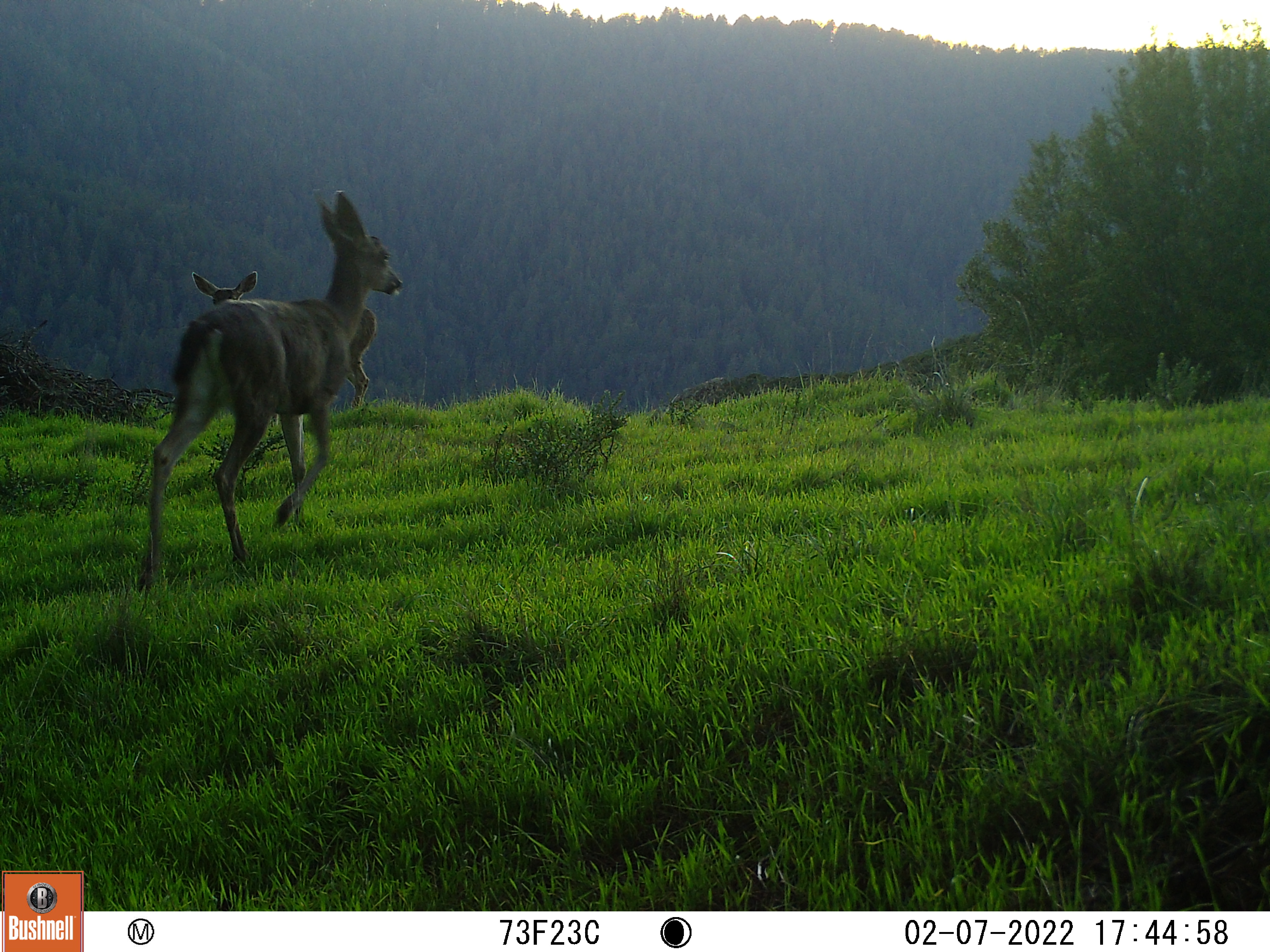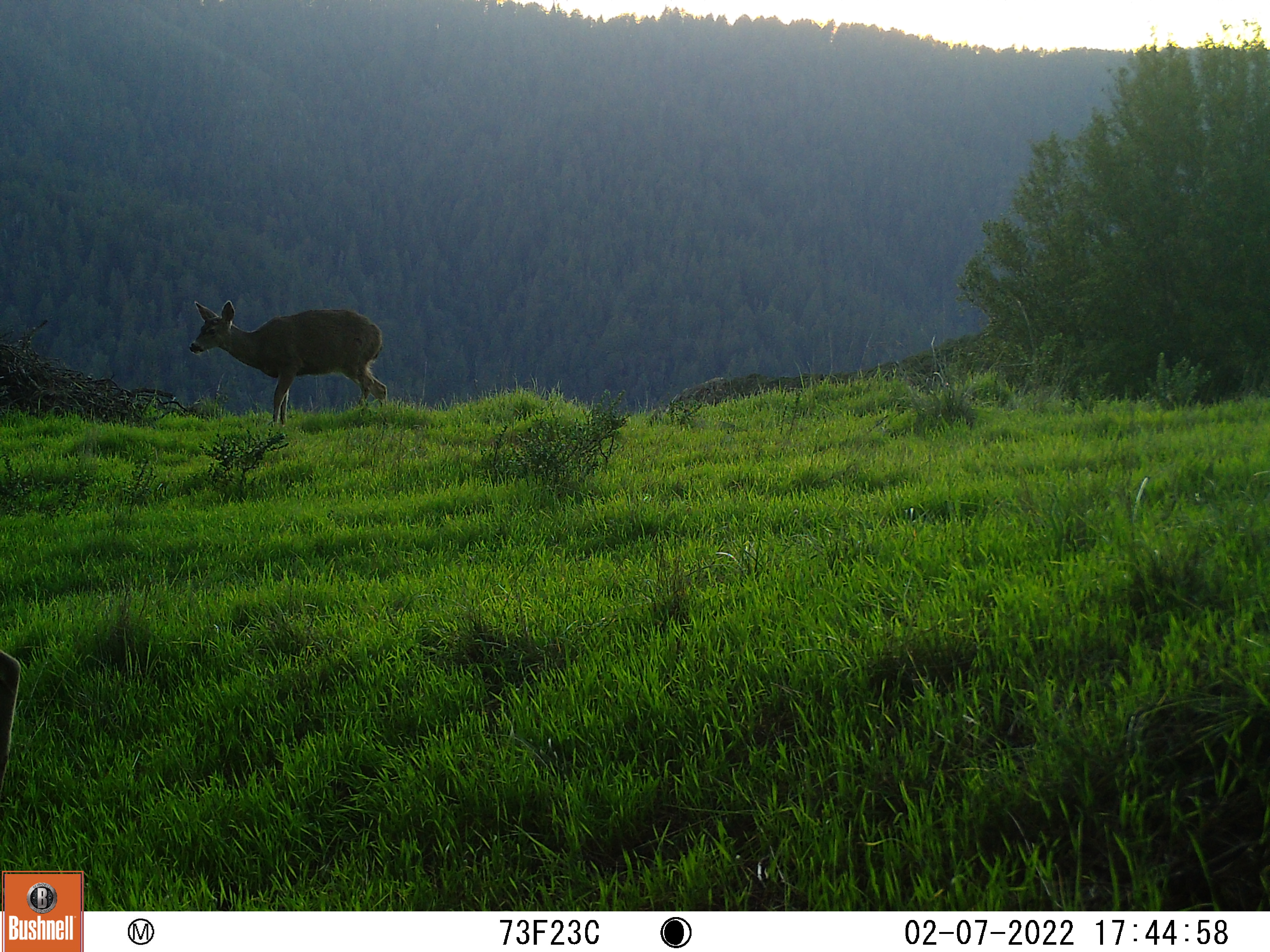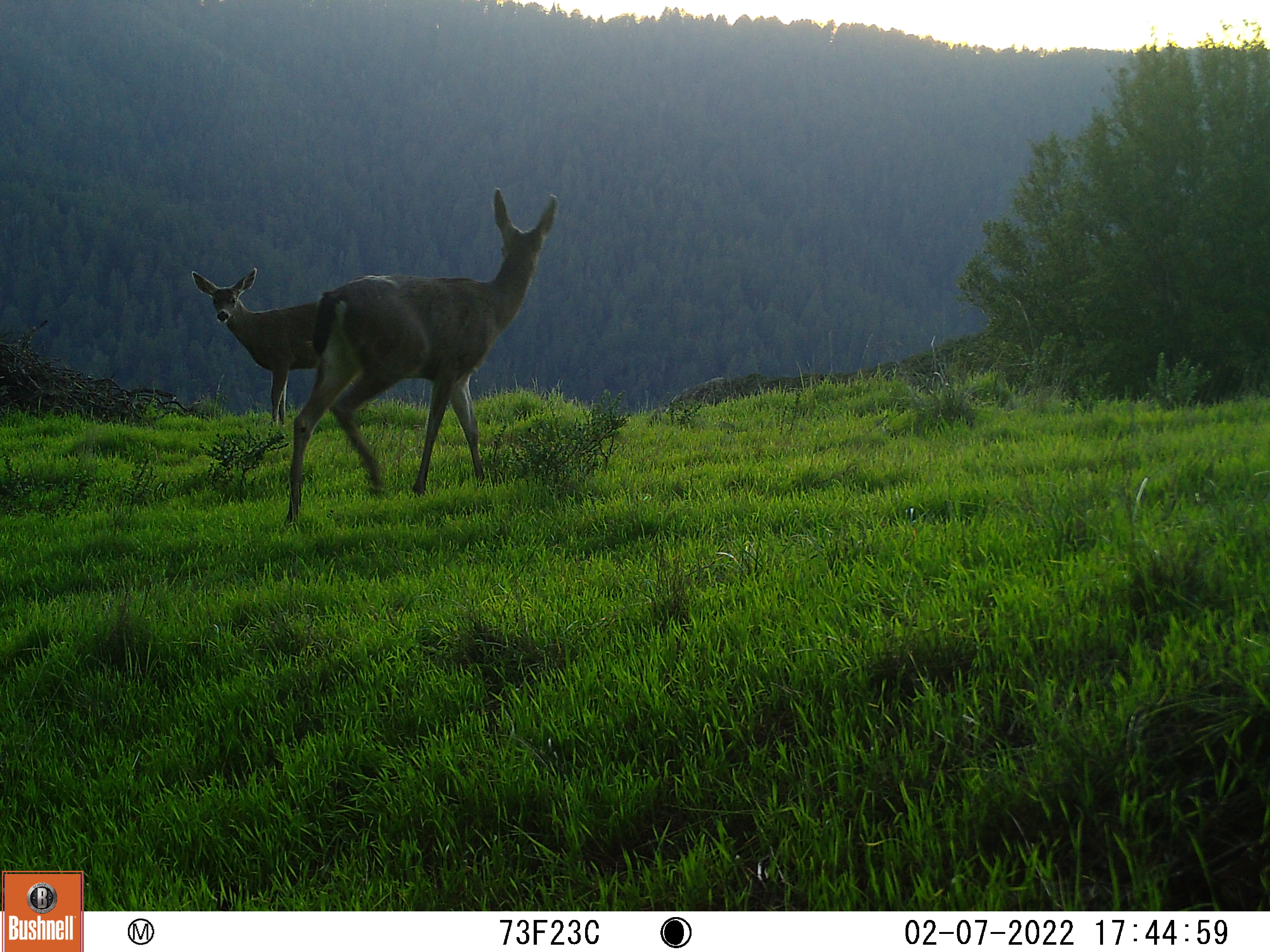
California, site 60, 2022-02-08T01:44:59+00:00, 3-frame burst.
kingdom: Animalia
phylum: Chordata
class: Mammalia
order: Artiodactyla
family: Cervidae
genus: Odocoileus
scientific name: Odocoileus hemionus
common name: mule deer